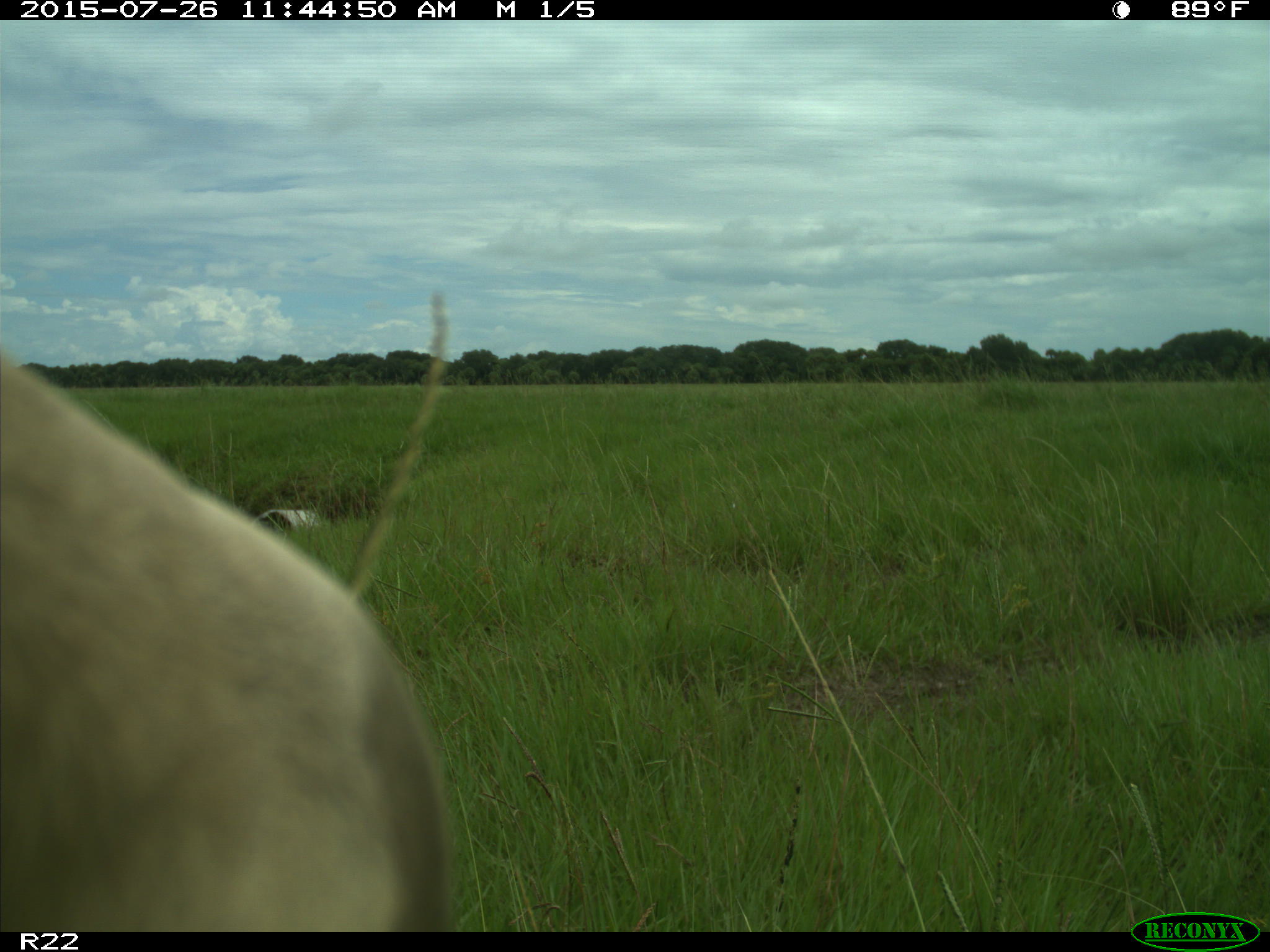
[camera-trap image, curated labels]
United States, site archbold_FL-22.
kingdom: Animalia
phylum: Chordata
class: Mammalia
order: Artiodactyla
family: Bovidae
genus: Bos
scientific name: Bos taurus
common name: domestic cow